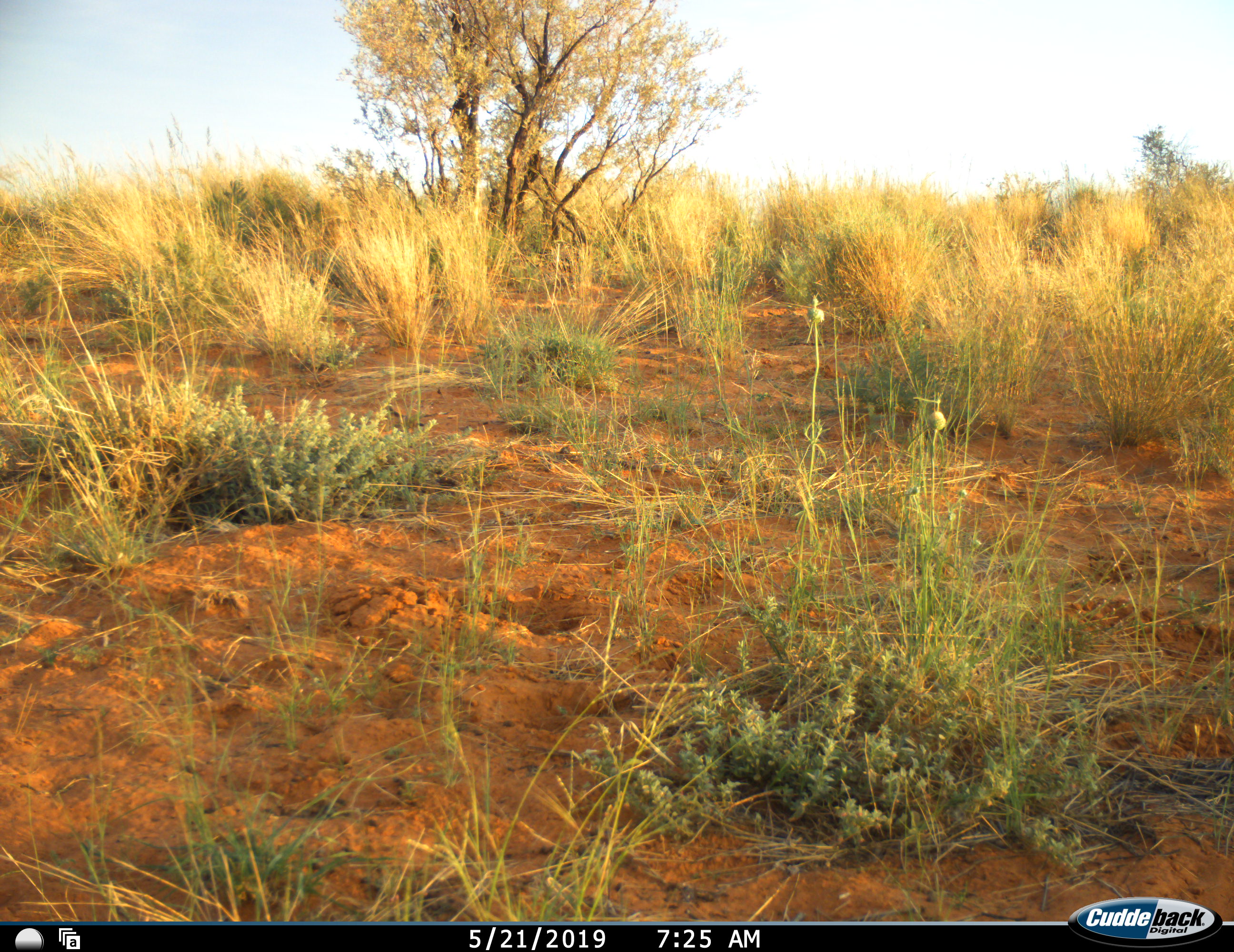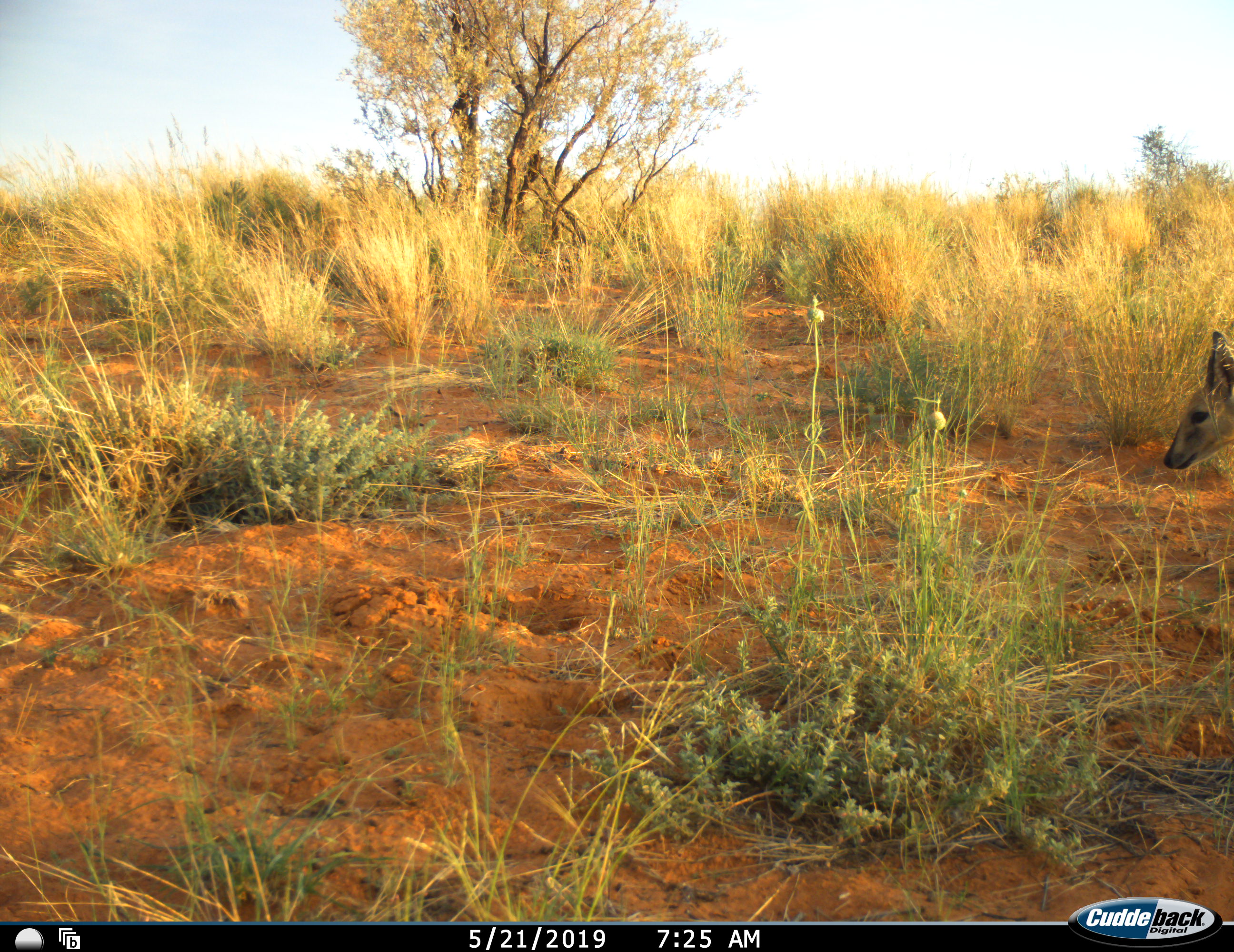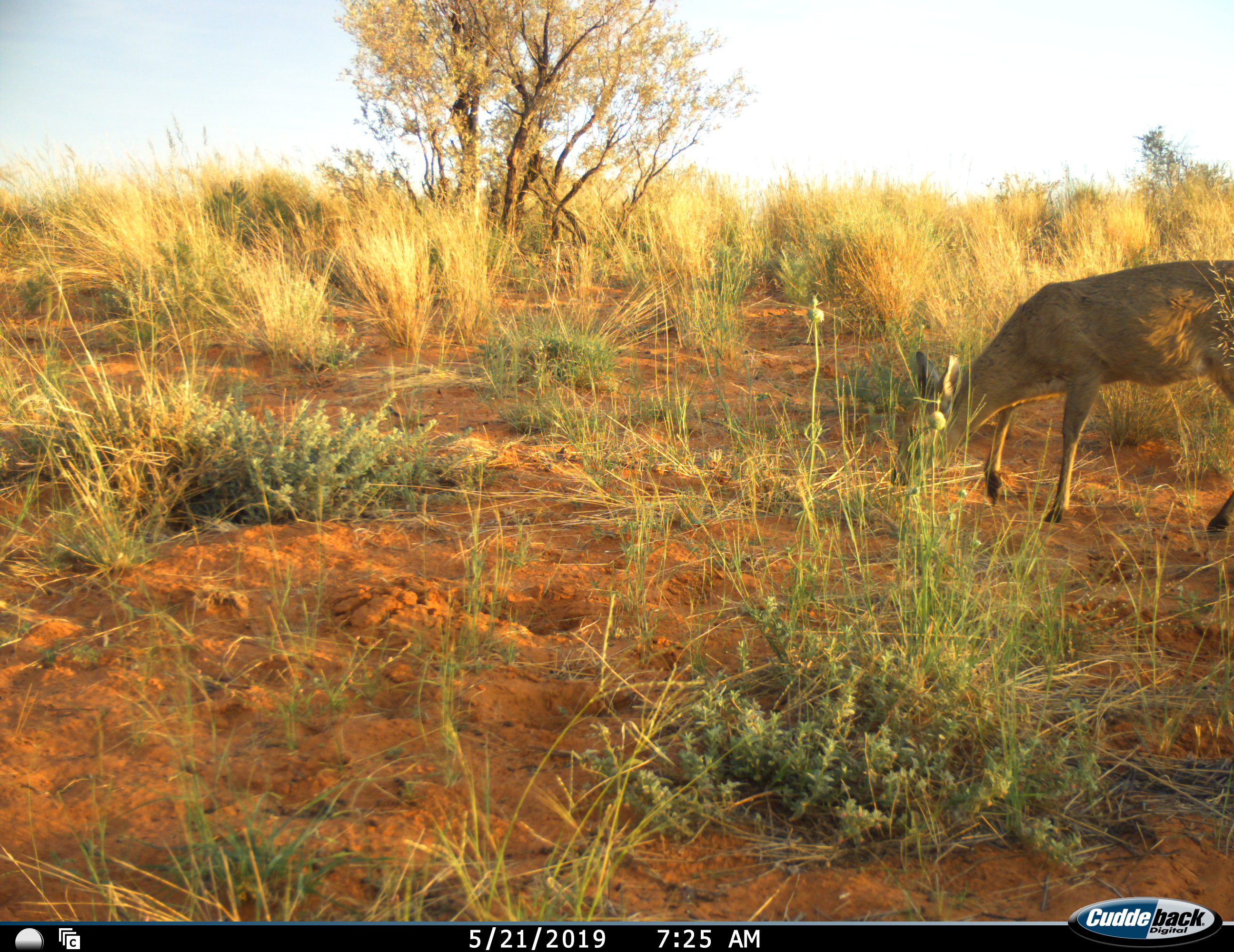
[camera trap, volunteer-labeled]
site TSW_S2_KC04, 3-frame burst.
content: unidentified animal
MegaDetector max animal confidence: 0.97